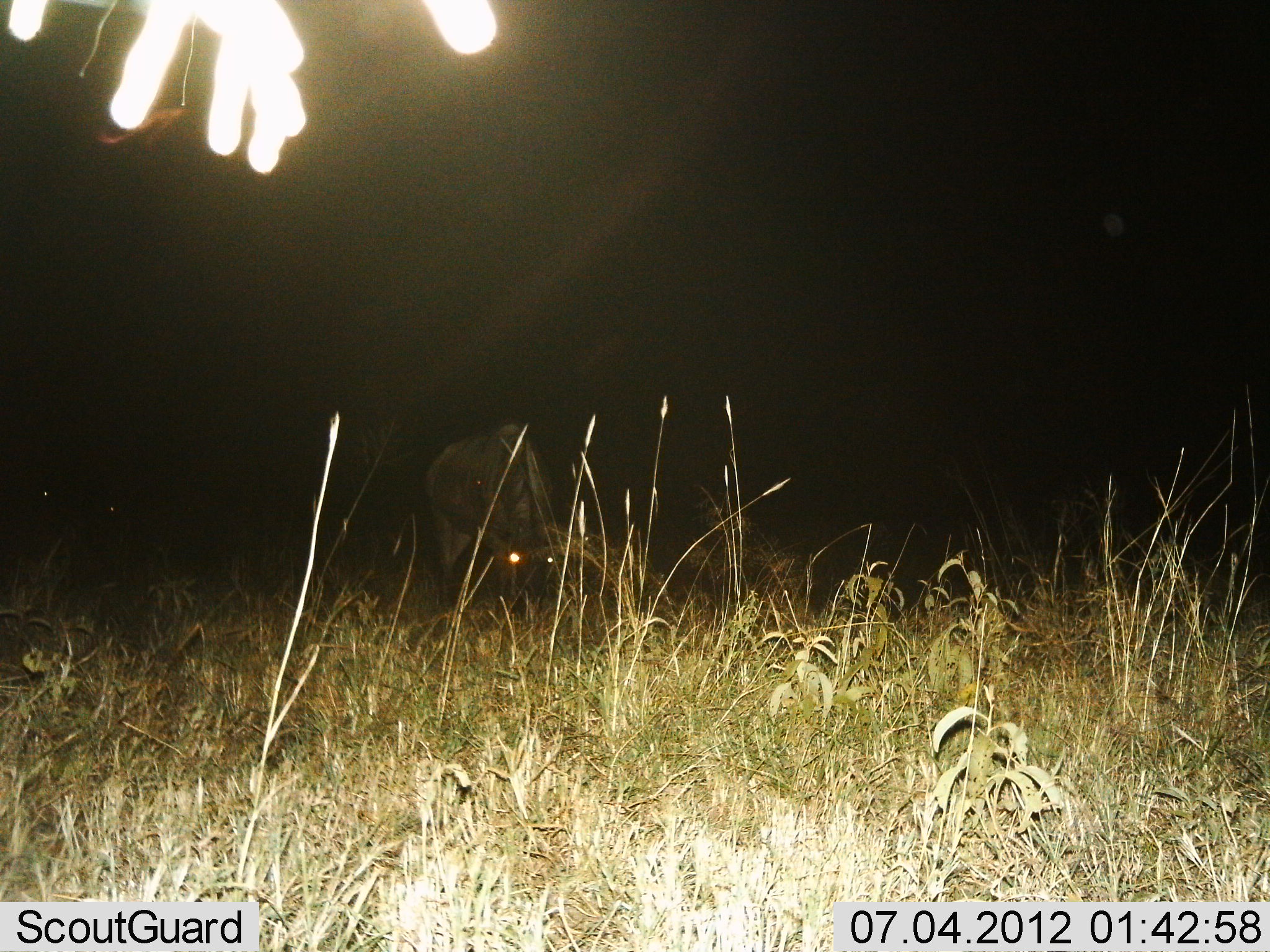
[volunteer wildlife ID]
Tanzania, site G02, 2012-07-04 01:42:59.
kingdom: Animalia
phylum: Chordata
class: Mammalia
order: Artiodactyla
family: Bovidae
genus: Connochaetes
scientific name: Connochaetes taurinus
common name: blue wildebeest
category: wildebeest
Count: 1.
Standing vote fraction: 40%.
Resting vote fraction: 0%.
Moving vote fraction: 20%.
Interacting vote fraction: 0%.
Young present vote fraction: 0%.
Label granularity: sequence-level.